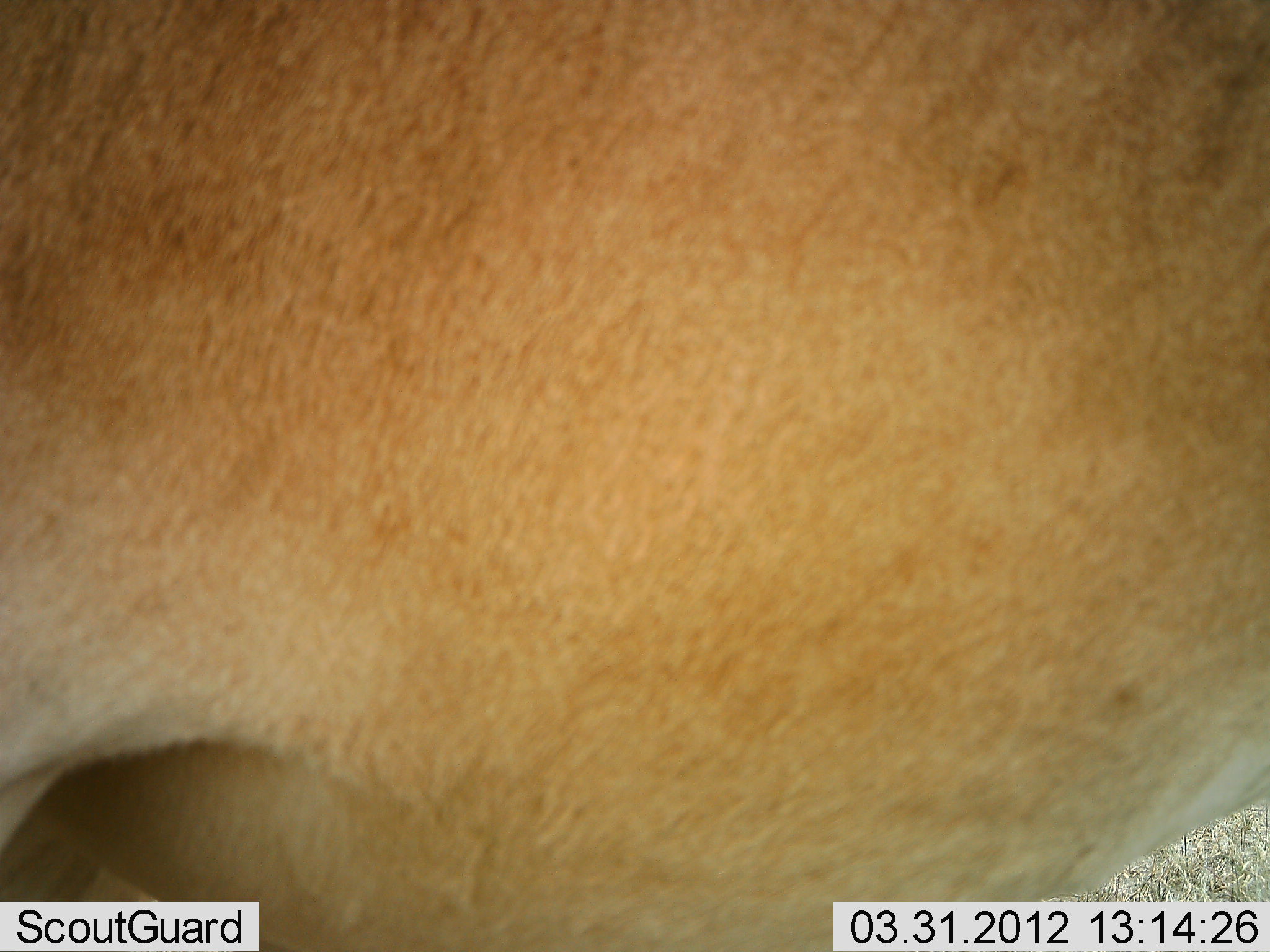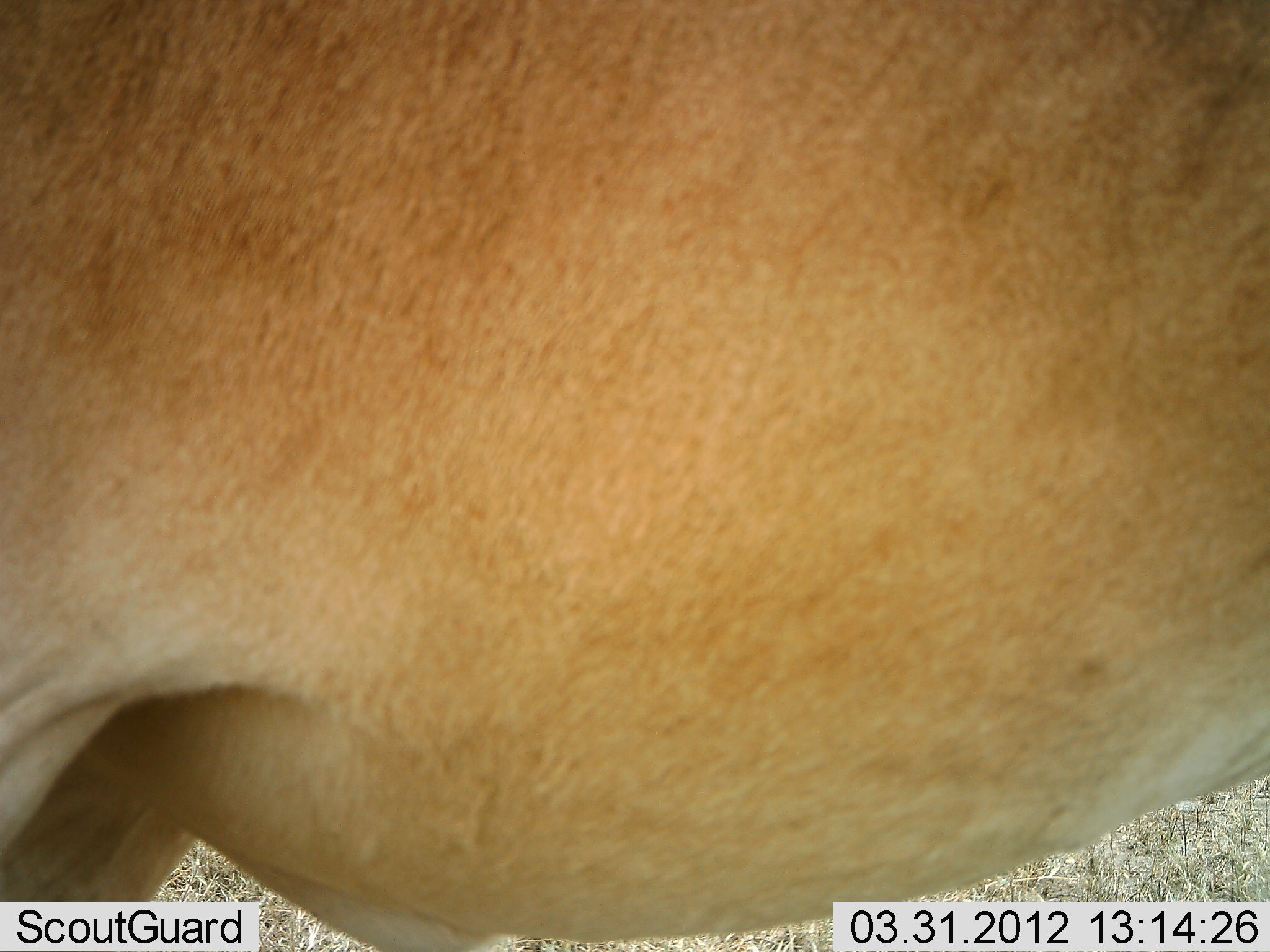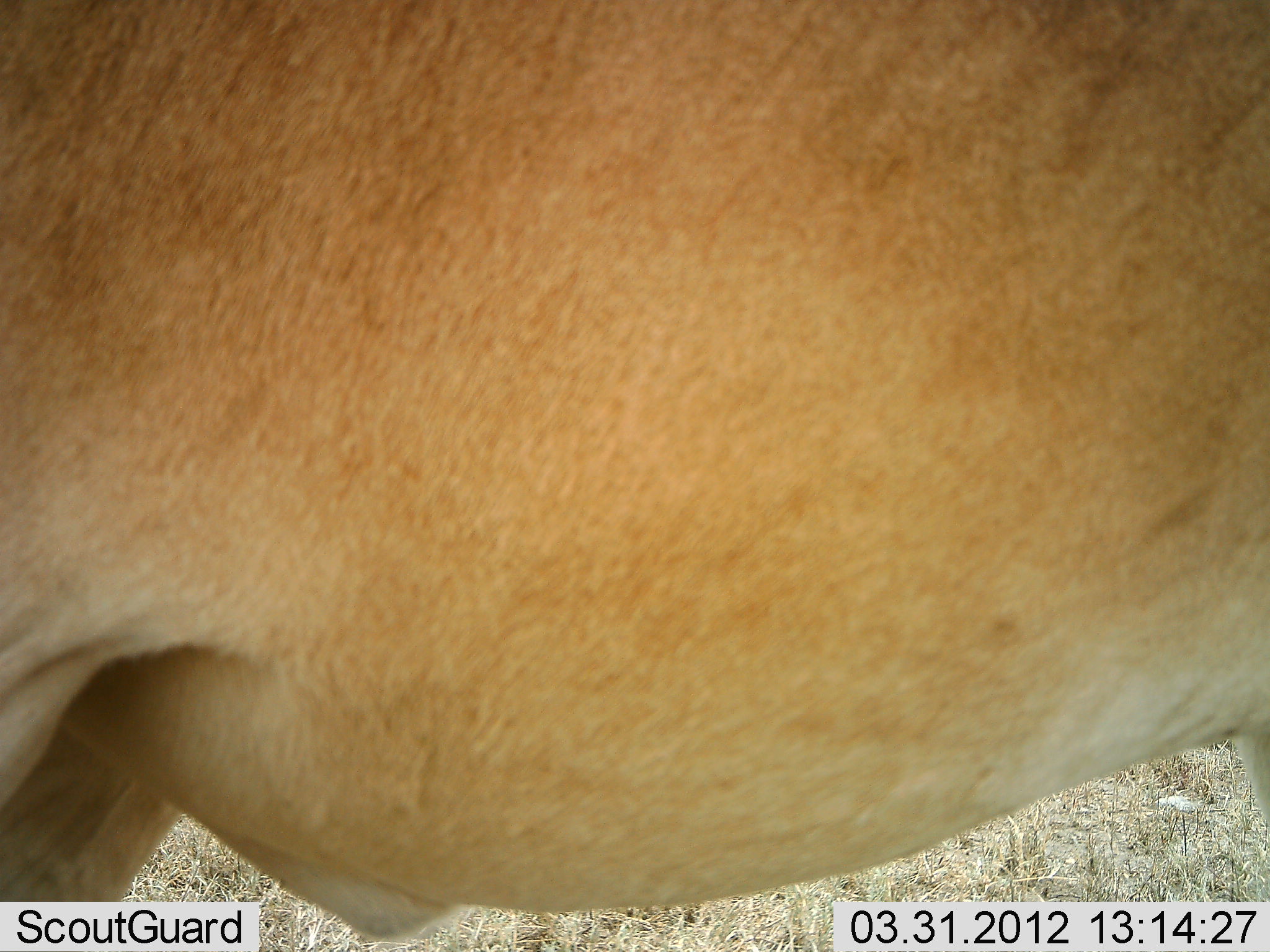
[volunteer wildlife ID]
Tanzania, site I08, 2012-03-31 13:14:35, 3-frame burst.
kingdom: Animalia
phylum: Chordata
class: Mammalia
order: Artiodactyla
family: Bovidae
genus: Alcelaphus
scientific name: Alcelaphus buselaphus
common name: hartebeest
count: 1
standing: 100%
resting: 0%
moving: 0%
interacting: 0%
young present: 0%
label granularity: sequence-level